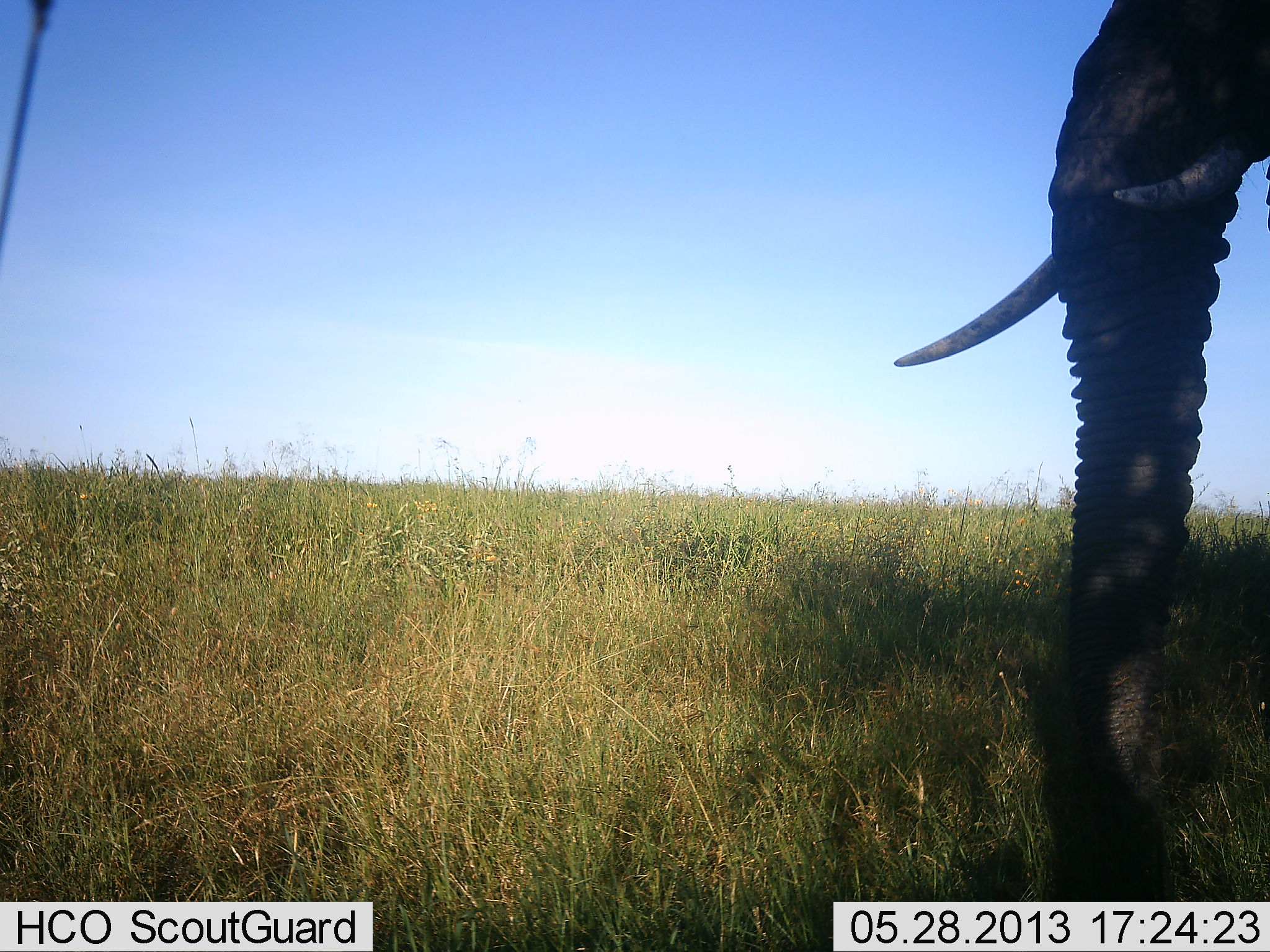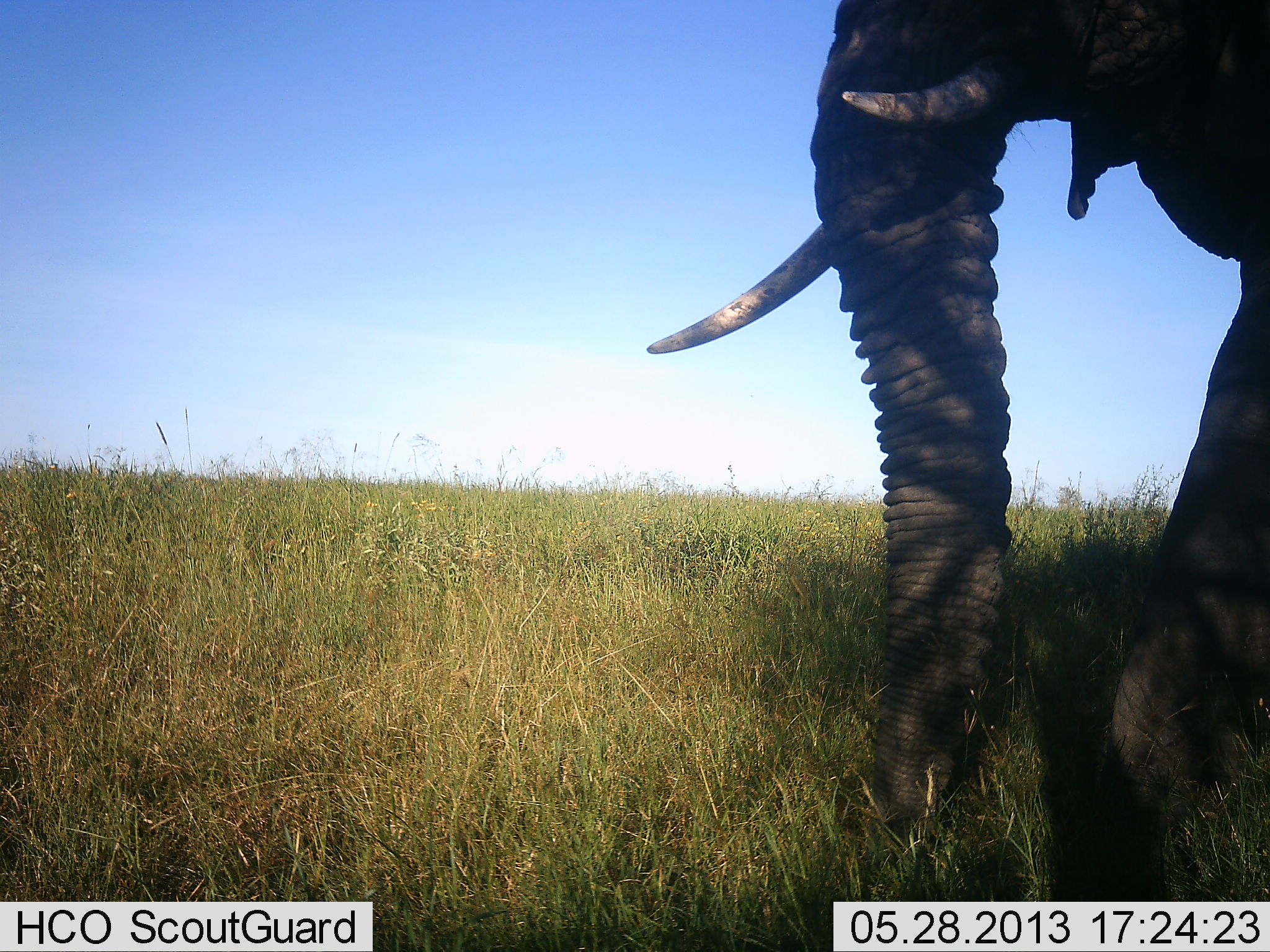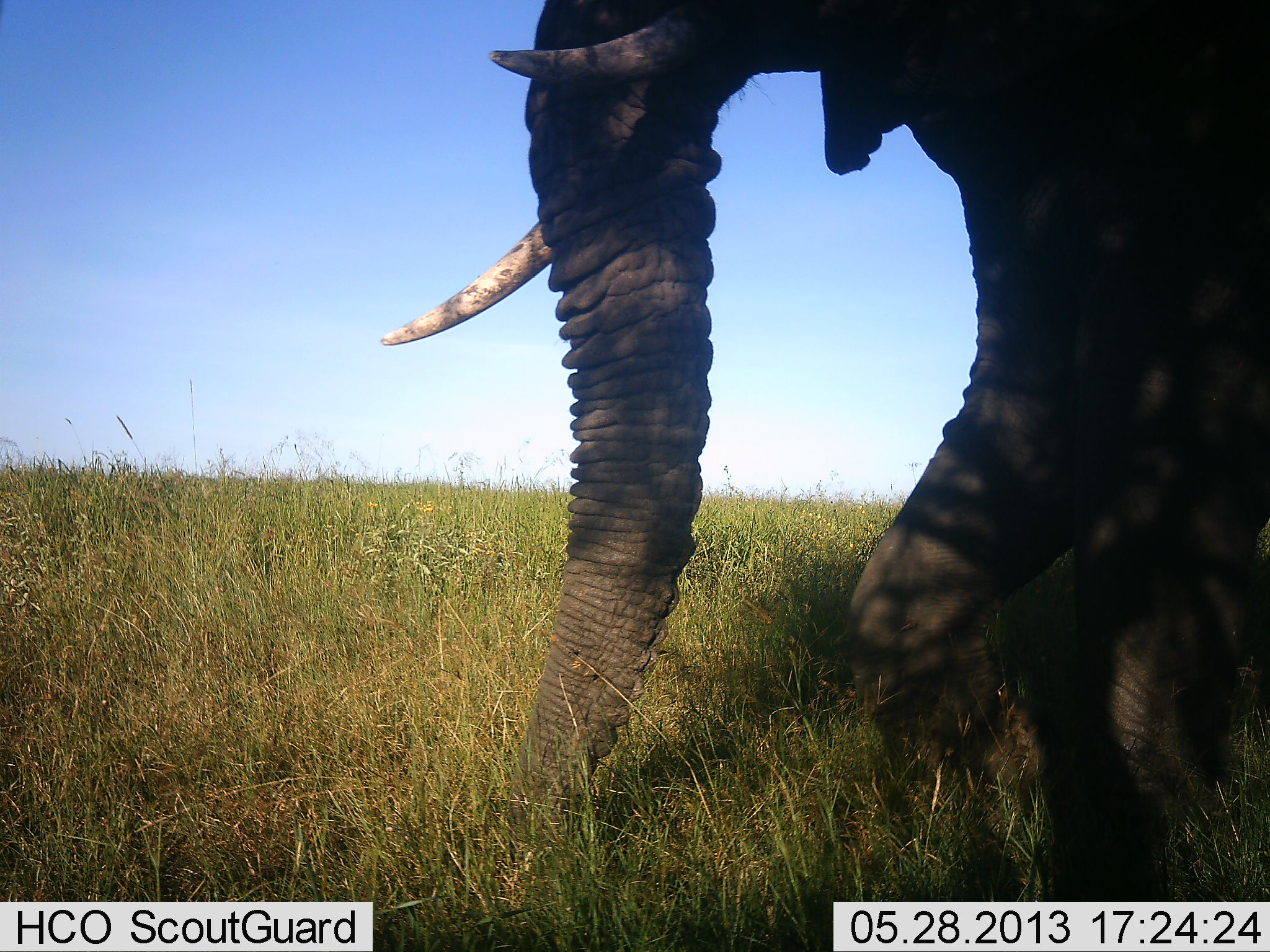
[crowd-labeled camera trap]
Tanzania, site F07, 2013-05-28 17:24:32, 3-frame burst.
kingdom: Animalia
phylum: Chordata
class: Mammalia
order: Proboscidea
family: Elephantidae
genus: Loxodonta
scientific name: Loxodonta africana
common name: african bush elephant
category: elephant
Elephant (african bush elephant) (Loxodonta africana), count 1. Behavior (volunteer vote fractions): standing 9%, resting 0%, moving 95%, interacting 0%. Young present (vote fraction): 0%. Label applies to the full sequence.